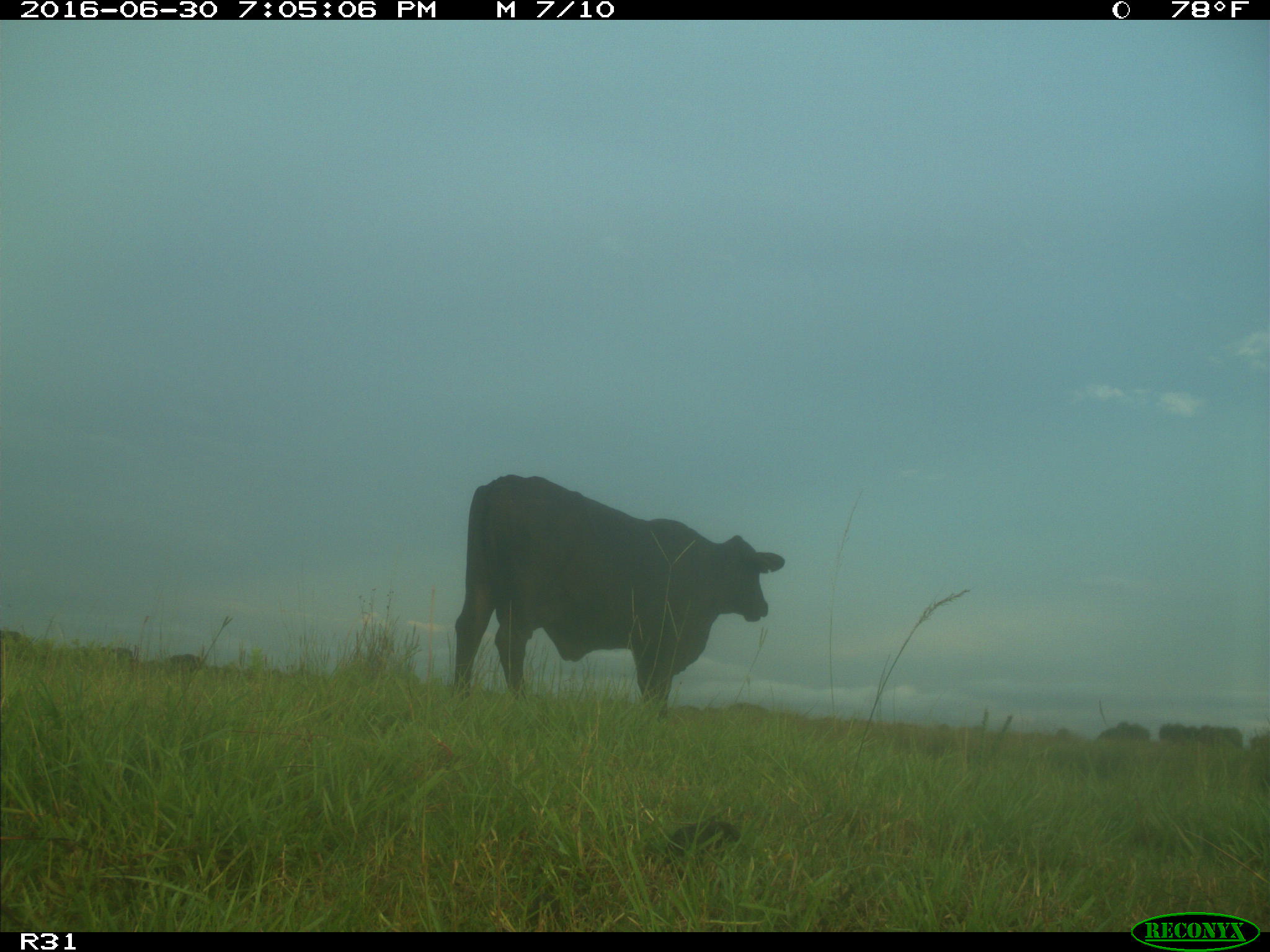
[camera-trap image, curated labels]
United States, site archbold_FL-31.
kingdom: Animalia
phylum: Chordata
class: Mammalia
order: Artiodactyla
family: Bovidae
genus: Bos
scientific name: Bos taurus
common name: domestic cow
Bos taurus (domestic cow).